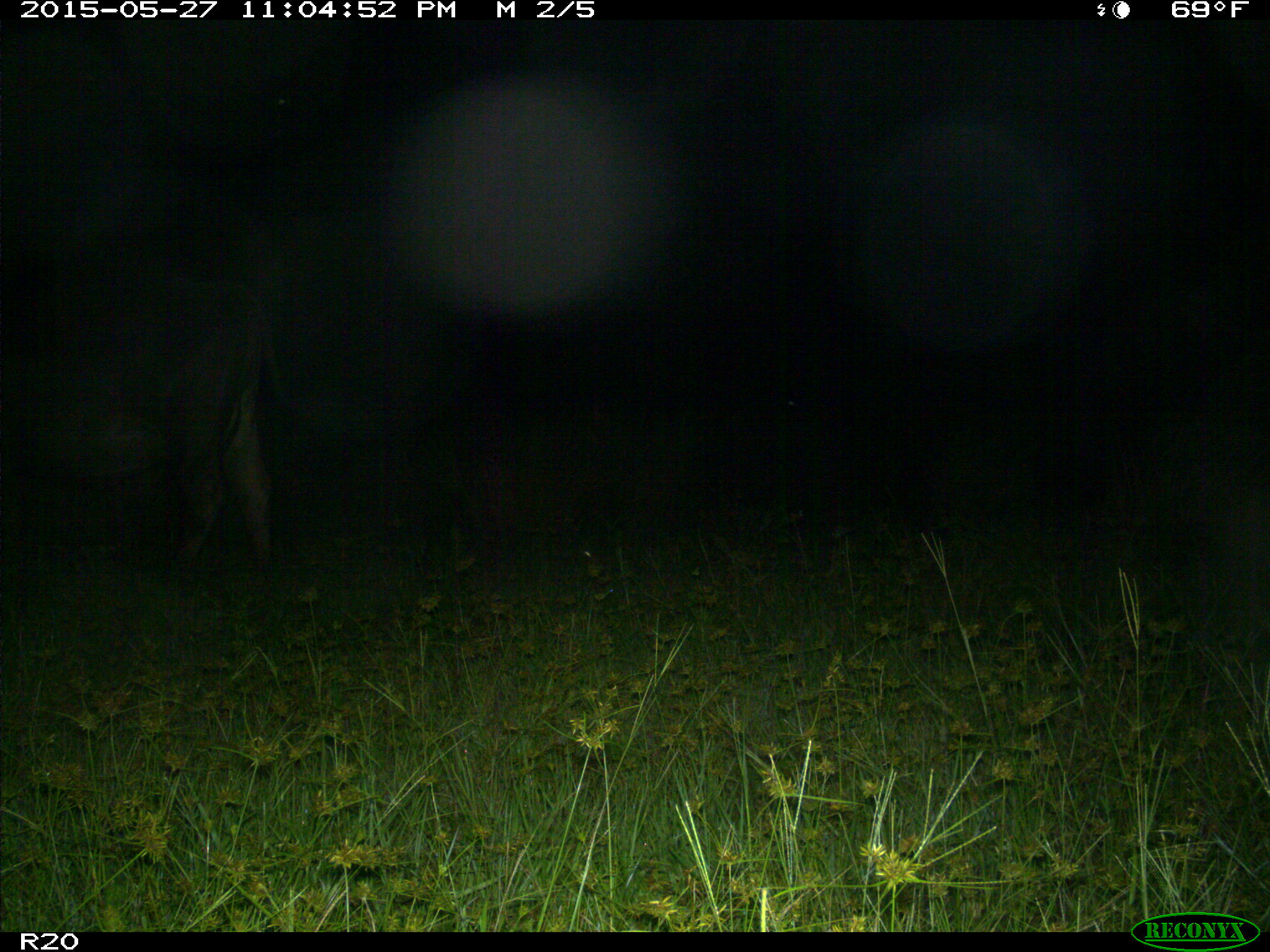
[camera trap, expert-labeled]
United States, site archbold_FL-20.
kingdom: Animalia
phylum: Chordata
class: Mammalia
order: Artiodactyla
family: Bovidae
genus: Bos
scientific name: Bos taurus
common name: domestic cow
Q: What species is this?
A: Bos taurus (domestic cow).